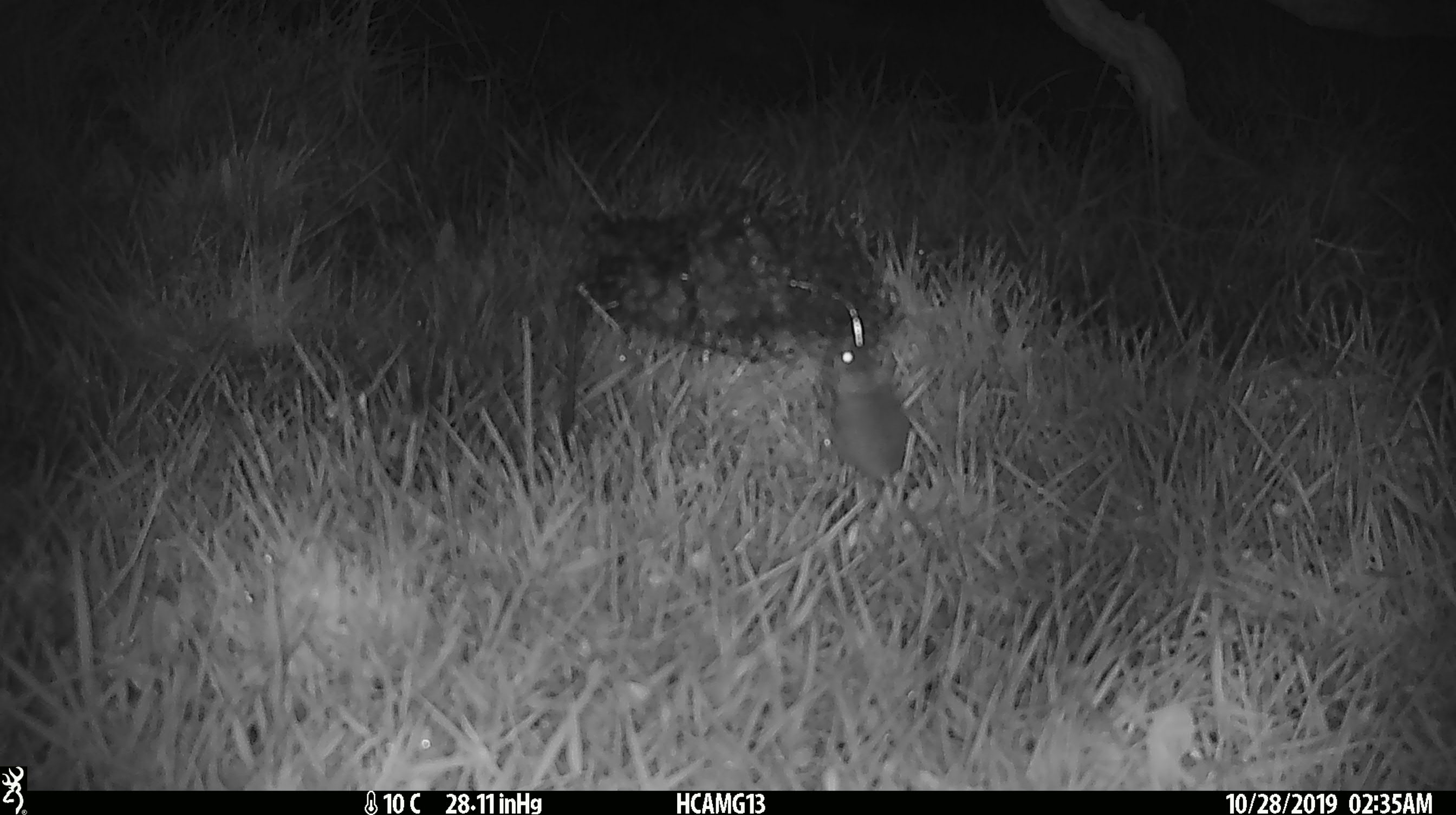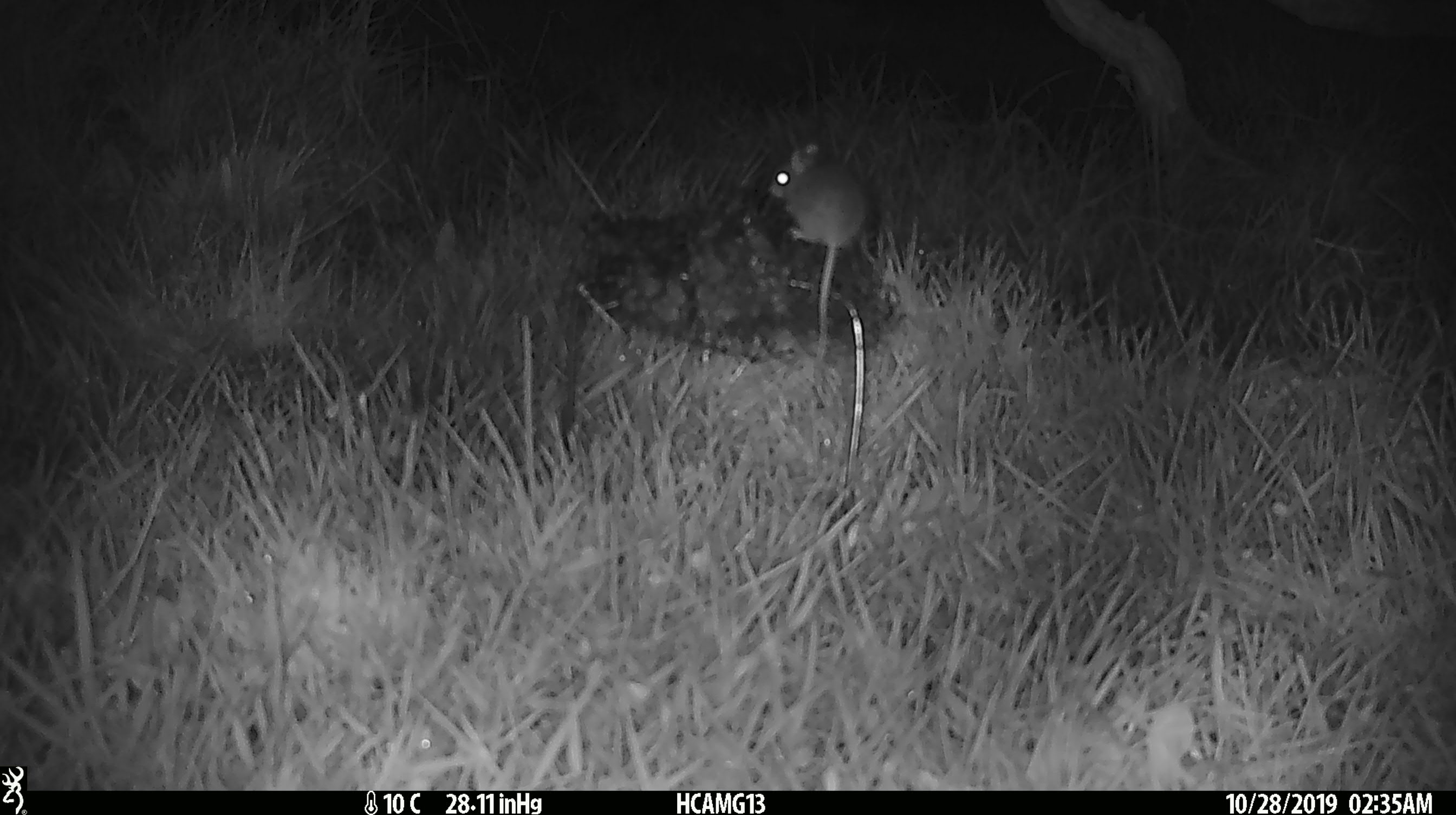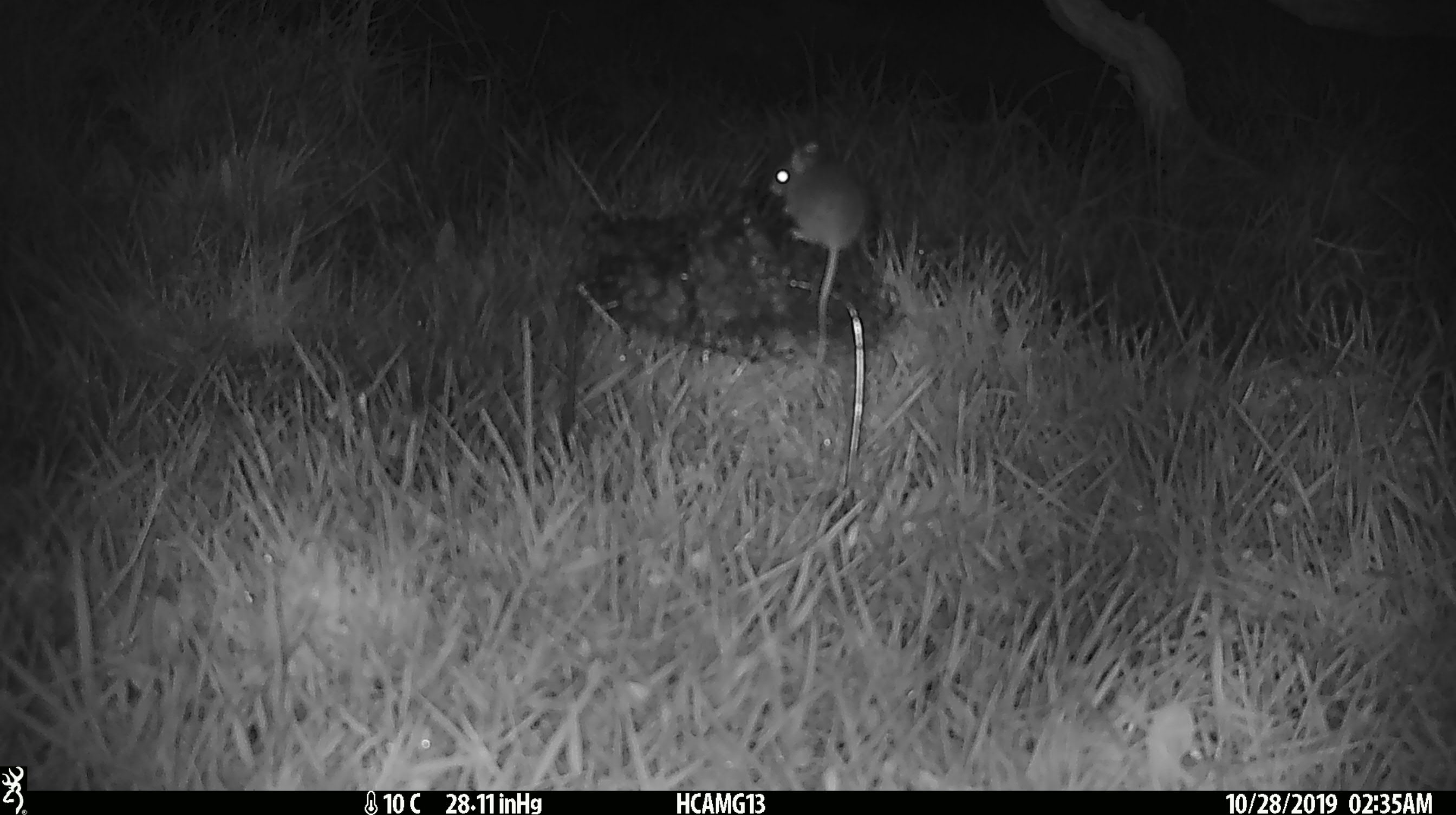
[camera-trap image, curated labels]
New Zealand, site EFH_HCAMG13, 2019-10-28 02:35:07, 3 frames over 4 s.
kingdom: Animalia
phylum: Chordata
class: Mammalia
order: Rodentia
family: Muridae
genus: Mus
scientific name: Mus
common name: mouse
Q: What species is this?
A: Mouse (Mus).